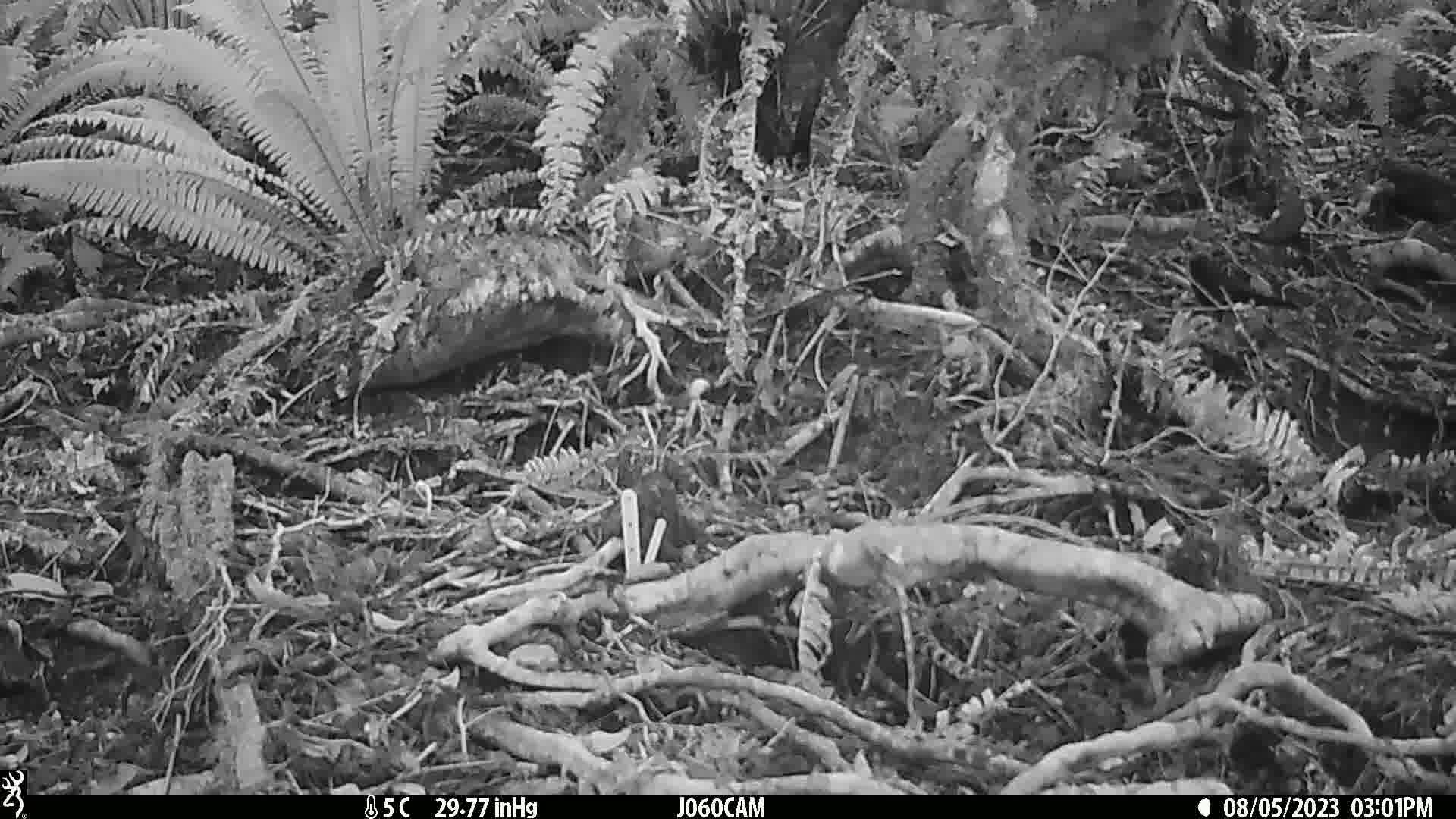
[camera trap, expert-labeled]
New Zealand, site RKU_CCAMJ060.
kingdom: Animalia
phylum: Chordata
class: Aves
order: Passeriformes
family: Turdidae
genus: Turdus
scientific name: Turdus merula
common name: eurasian blackbird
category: blackbird